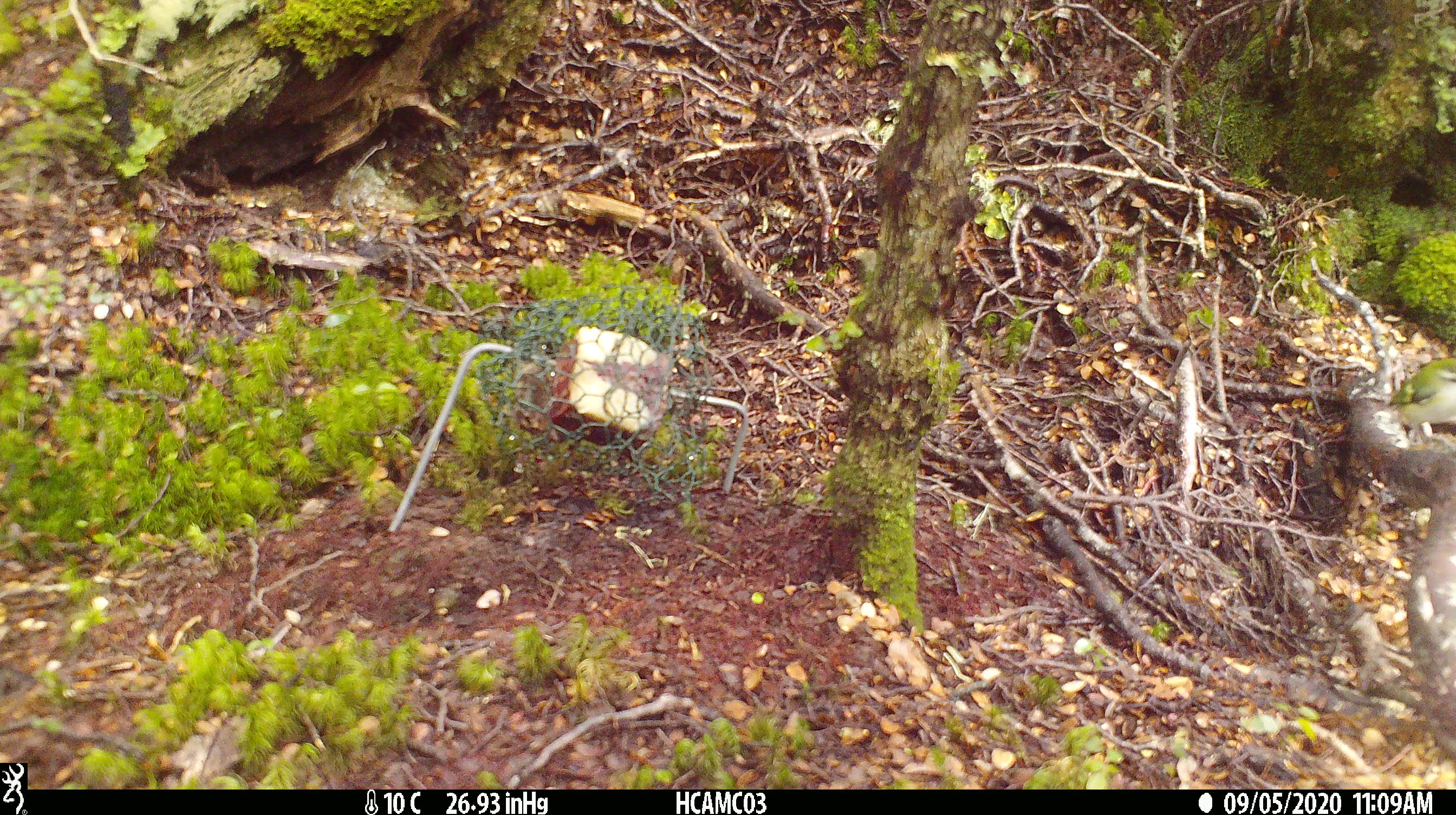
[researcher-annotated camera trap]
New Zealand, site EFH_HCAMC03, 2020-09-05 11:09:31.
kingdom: Animalia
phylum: Chordata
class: Aves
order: Passeriformes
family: Acanthisittidae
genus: Acanthisitta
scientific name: Acanthisitta chloris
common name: rifleman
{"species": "rifleman (Acanthisitta chloris)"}